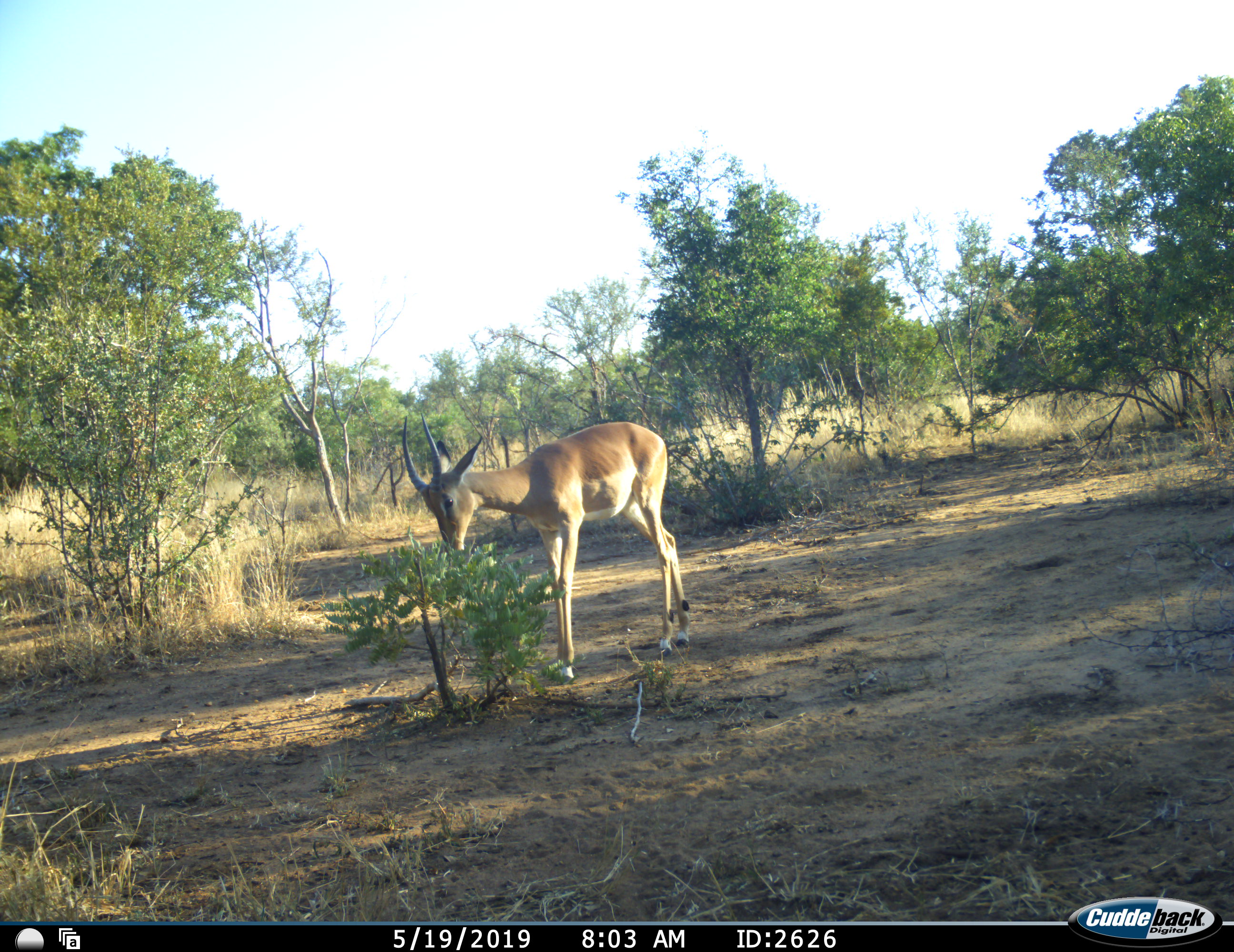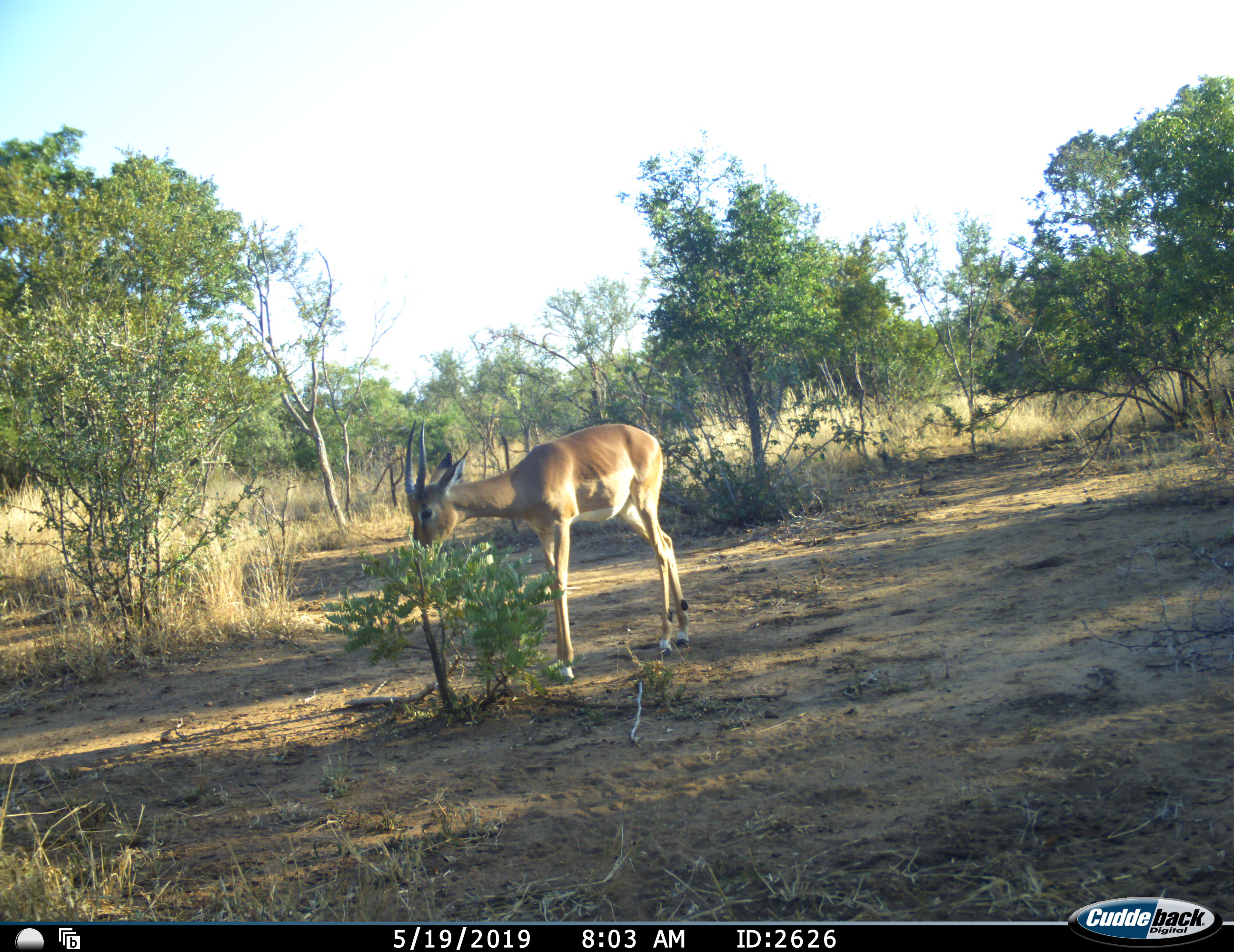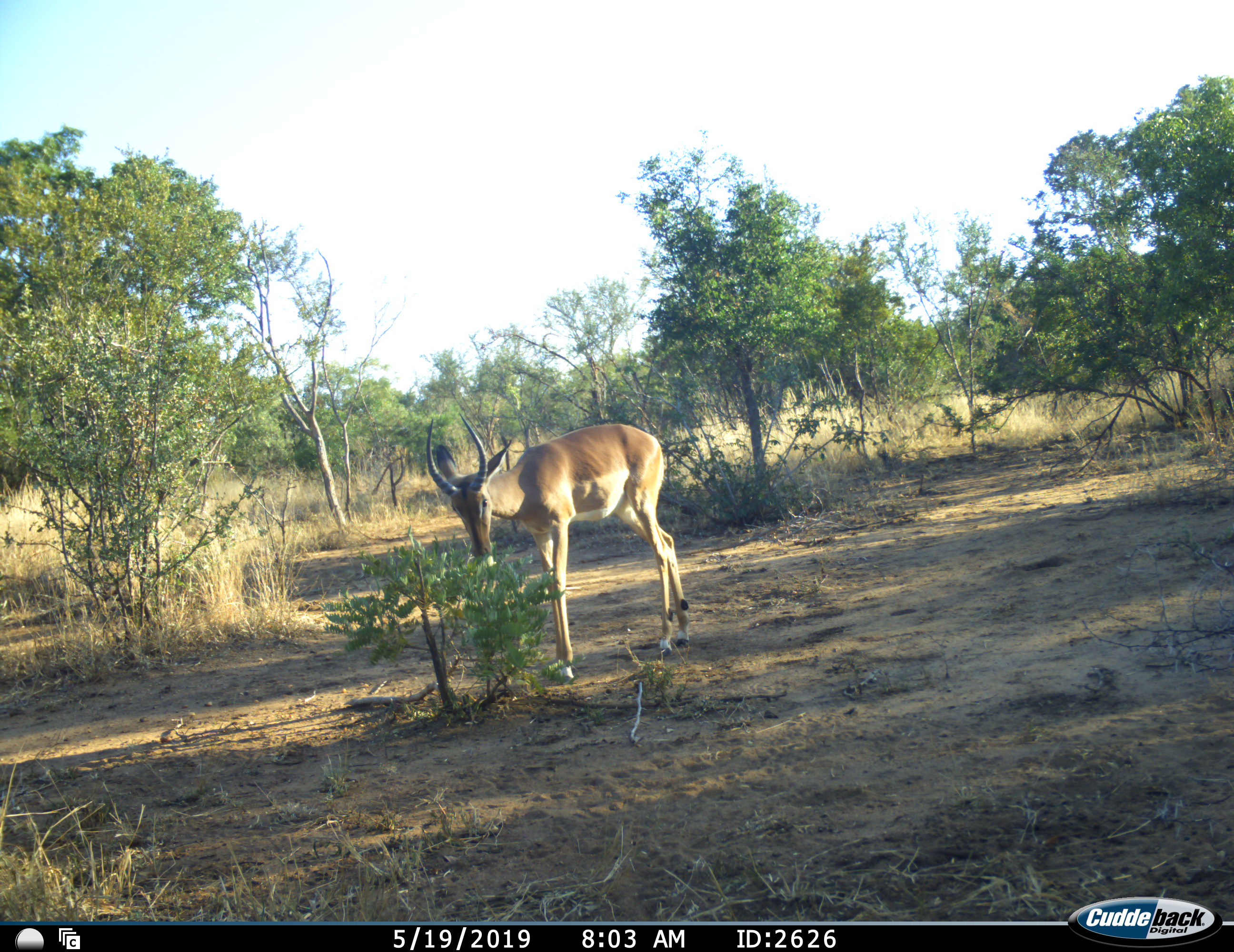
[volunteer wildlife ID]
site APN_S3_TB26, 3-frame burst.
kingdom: Animalia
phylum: Chordata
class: Mammalia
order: Artiodactyla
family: Bovidae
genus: Aepyceros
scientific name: Aepyceros melampus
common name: impala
Impala (Aepyceros melampus), count 1. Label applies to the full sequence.